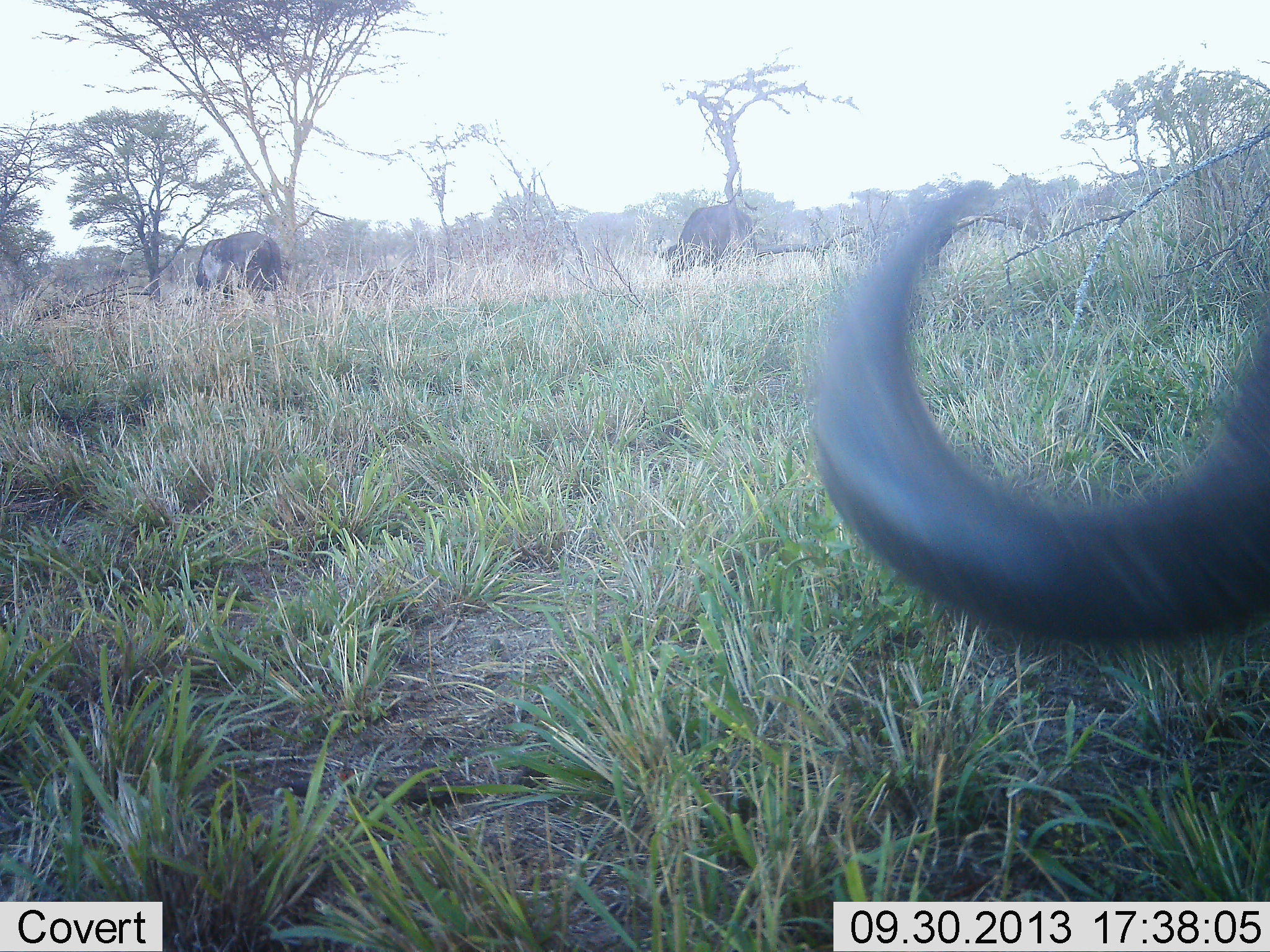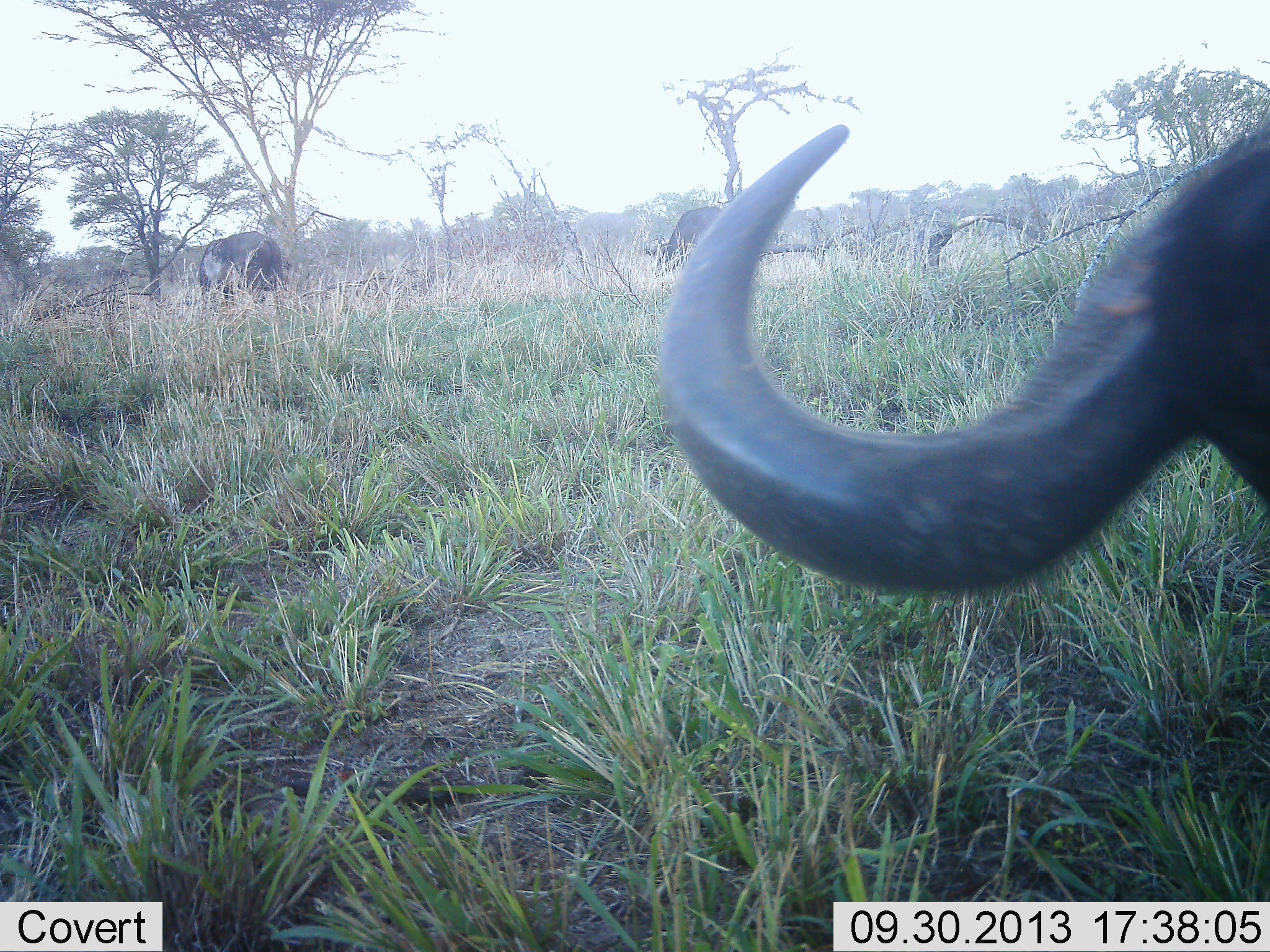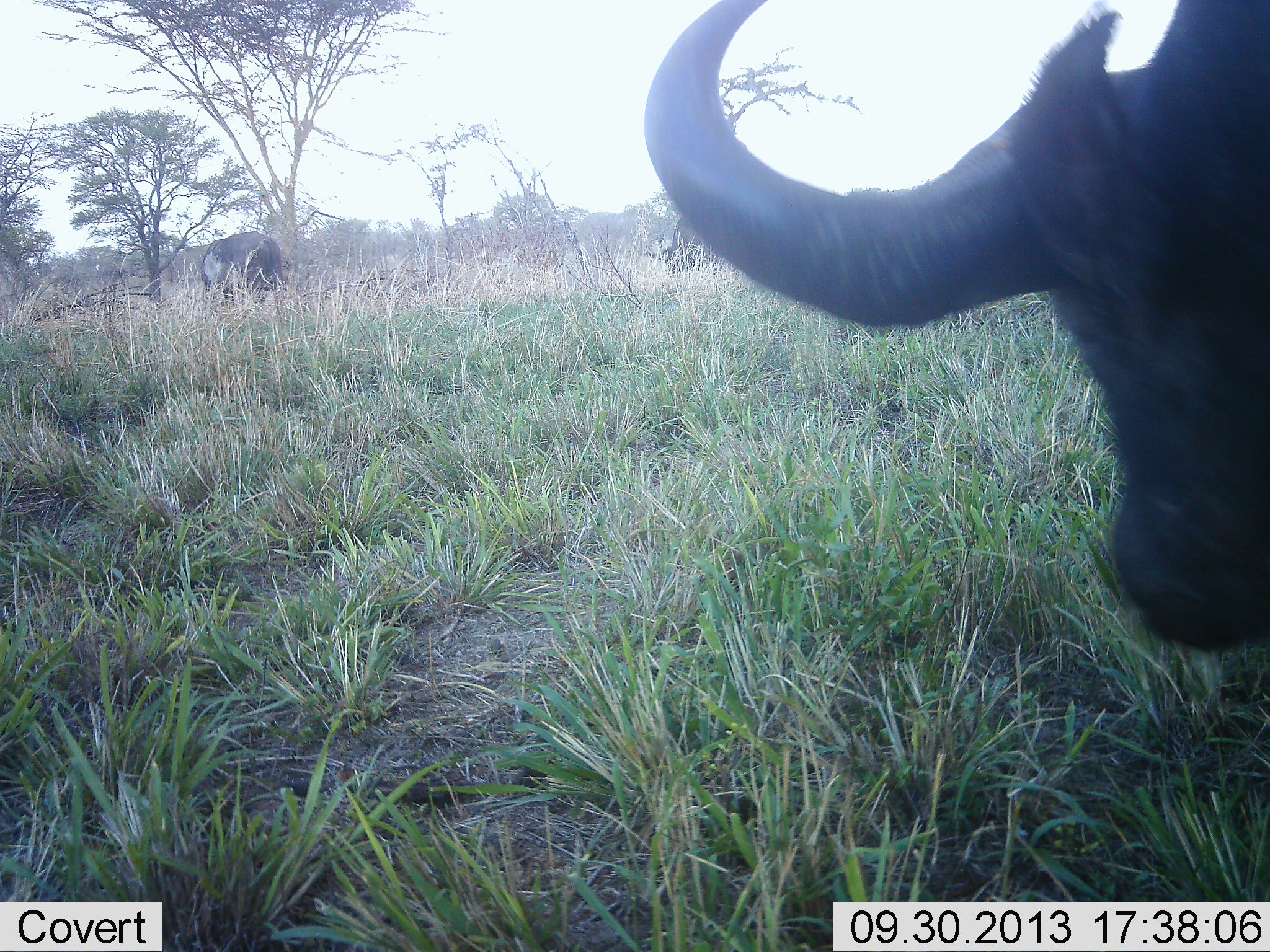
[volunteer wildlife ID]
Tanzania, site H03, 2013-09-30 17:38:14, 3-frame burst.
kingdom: Animalia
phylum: Chordata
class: Mammalia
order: Artiodactyla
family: Bovidae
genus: Syncerus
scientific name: Syncerus caffer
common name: cape buffalo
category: buffalo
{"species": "buffalo (cape buffalo) (Syncerus caffer)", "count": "3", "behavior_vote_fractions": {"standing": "60%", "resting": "10%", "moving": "10%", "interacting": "0%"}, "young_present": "0%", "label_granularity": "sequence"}